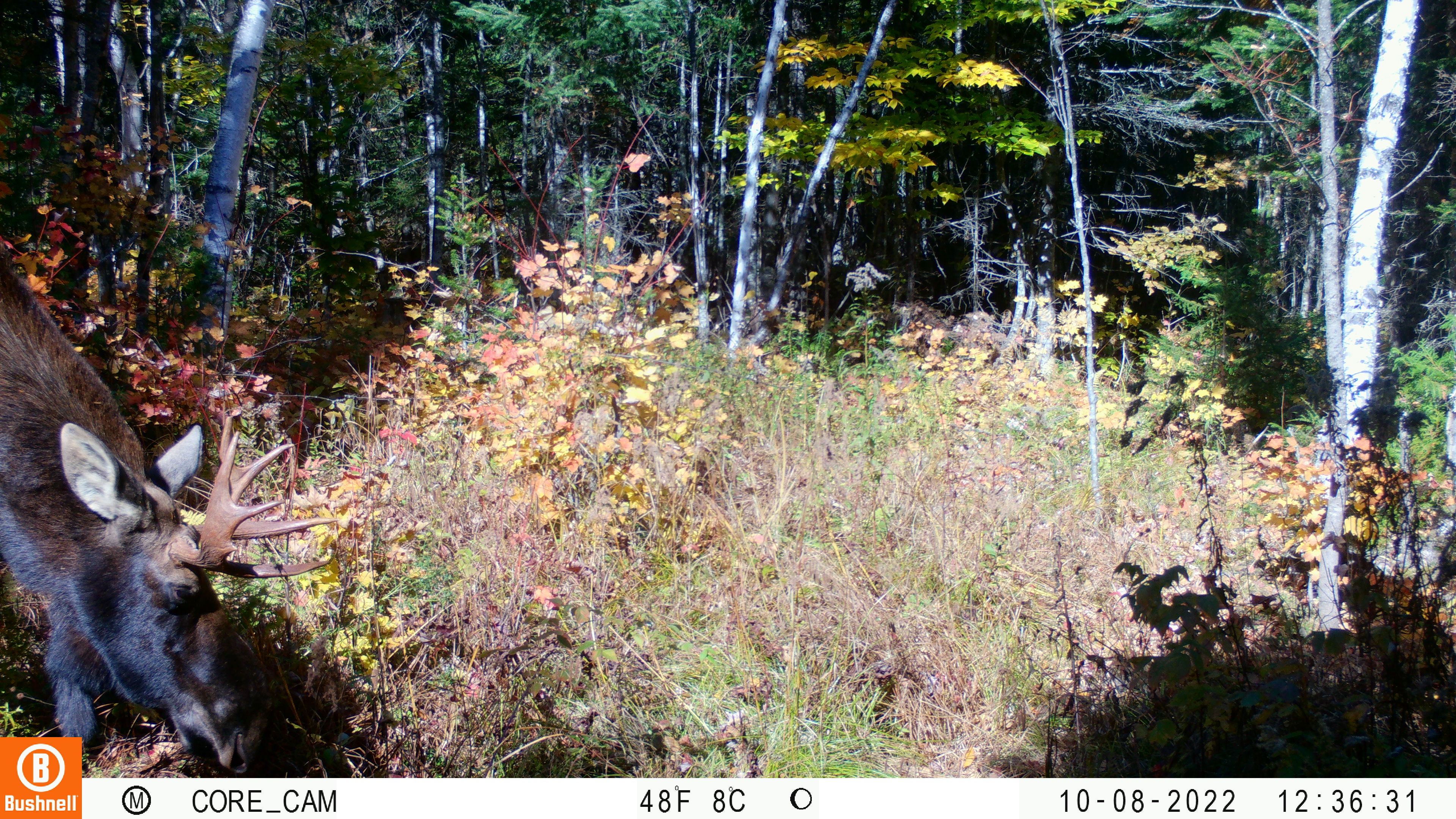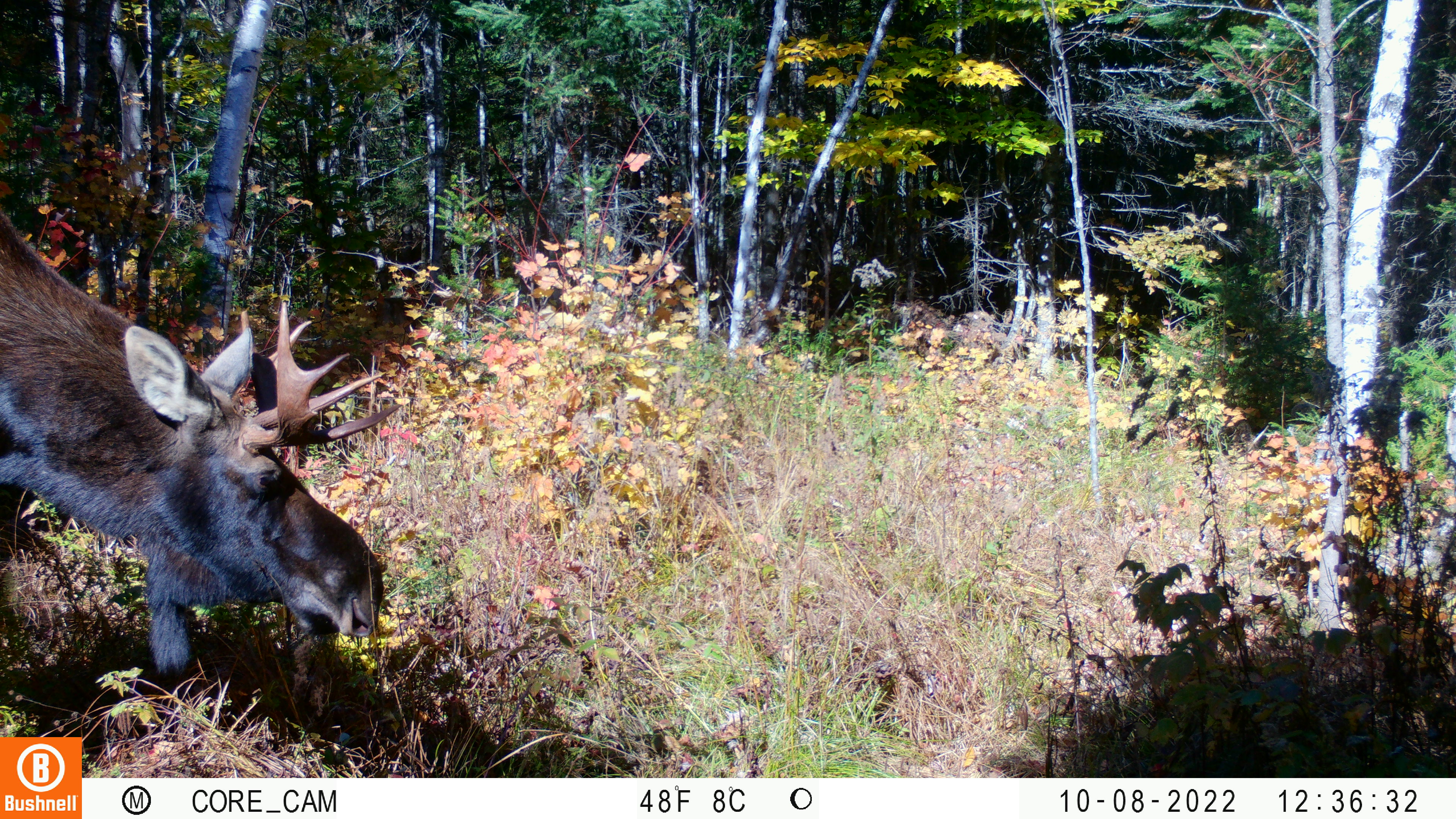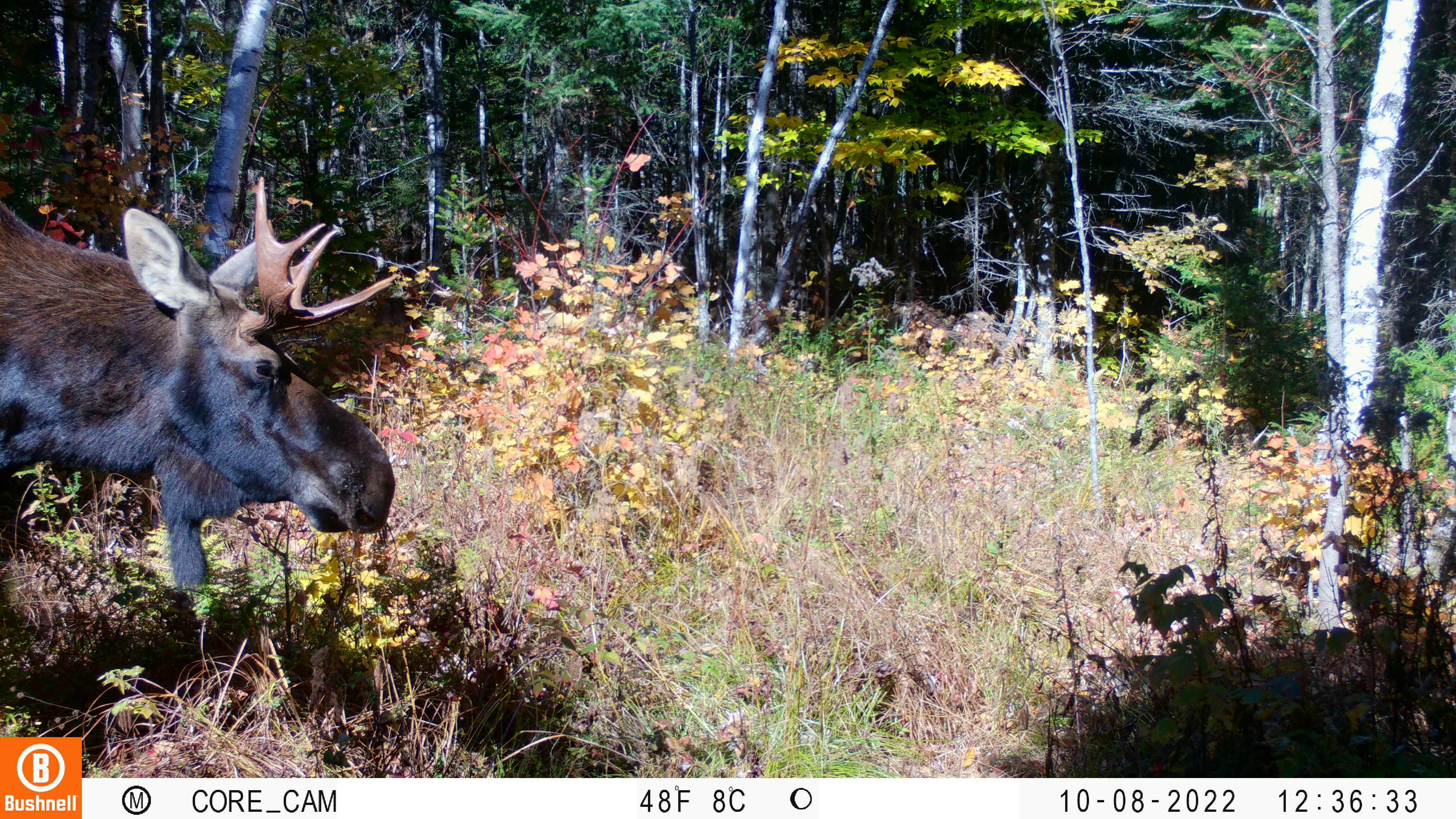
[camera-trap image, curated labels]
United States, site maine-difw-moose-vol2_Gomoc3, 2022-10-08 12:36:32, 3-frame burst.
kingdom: Animalia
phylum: Chordata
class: Mammalia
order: Artiodactyla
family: Cervidae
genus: Alces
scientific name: Alces alces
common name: moose